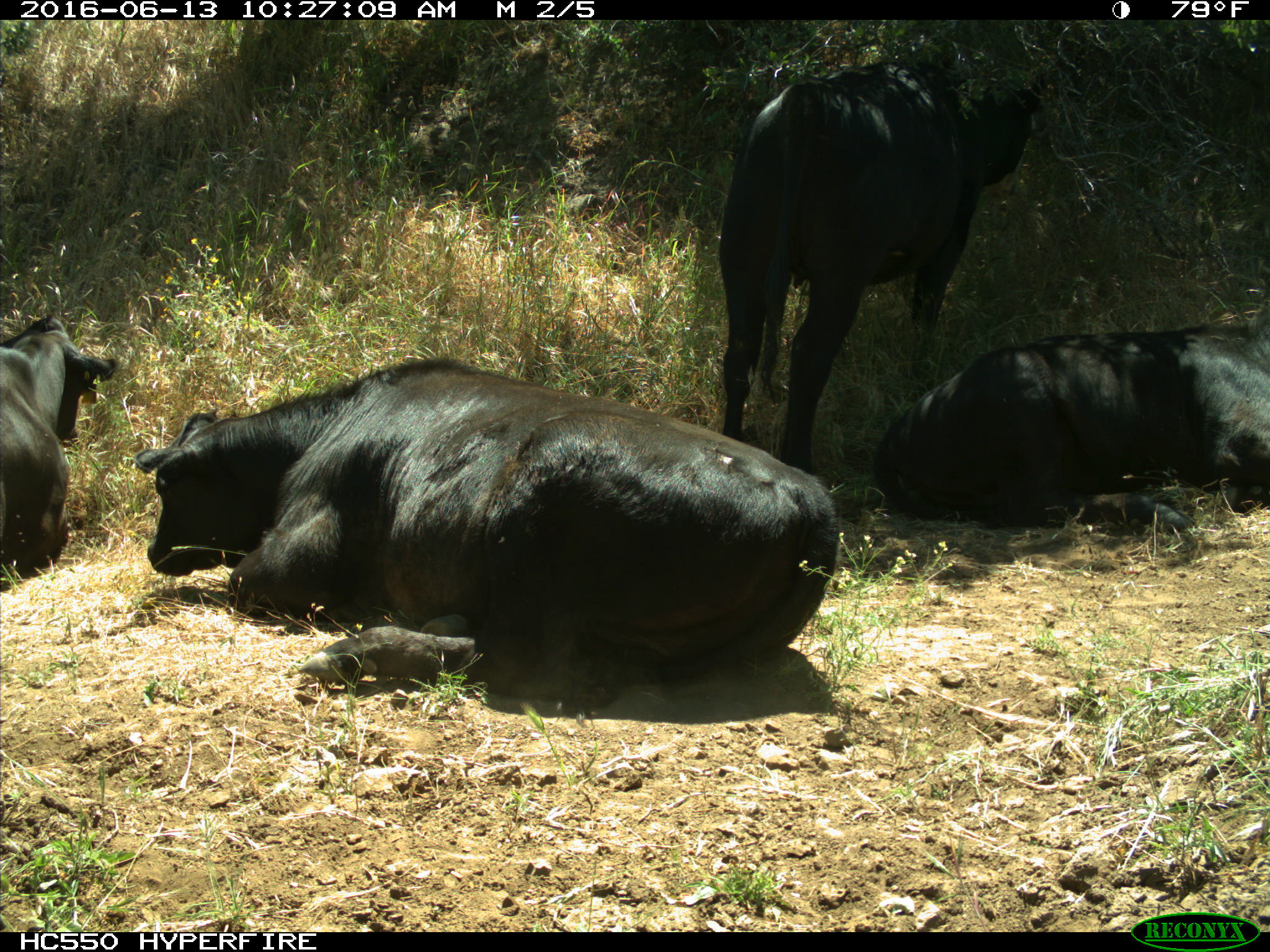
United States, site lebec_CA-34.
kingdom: Animalia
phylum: Chordata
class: Mammalia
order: Artiodactyla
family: Bovidae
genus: Bos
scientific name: Bos taurus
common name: domestic cow